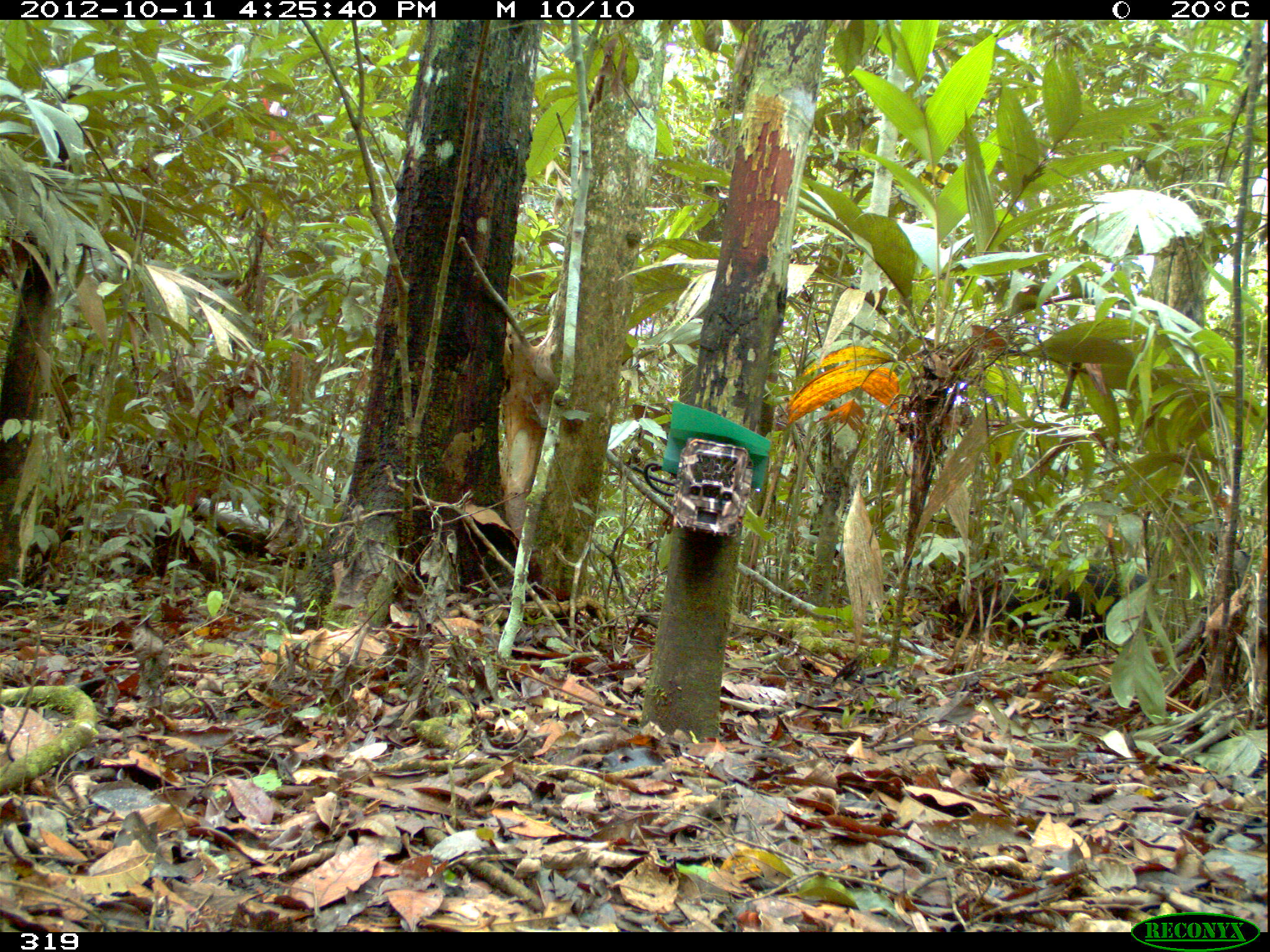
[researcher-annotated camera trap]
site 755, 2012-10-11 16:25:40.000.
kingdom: Animalia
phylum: Chordata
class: Mammalia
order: Artiodactyla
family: Tayassuidae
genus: Tayassu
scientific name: Tayassu pecari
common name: white-lipped peccary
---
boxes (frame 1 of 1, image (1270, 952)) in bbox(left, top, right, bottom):
tayassu pecari: bbox(940, 562, 1150, 655)